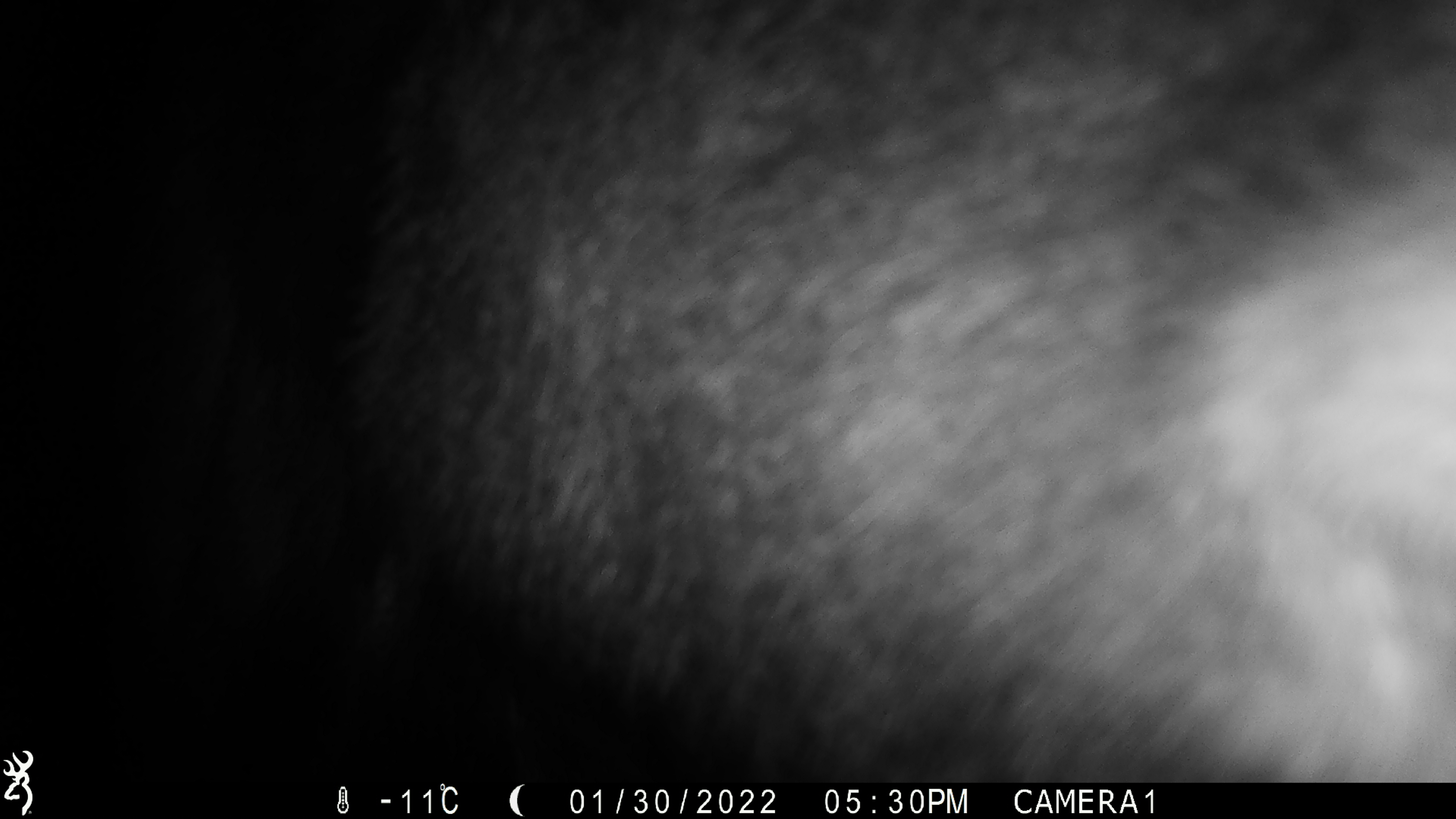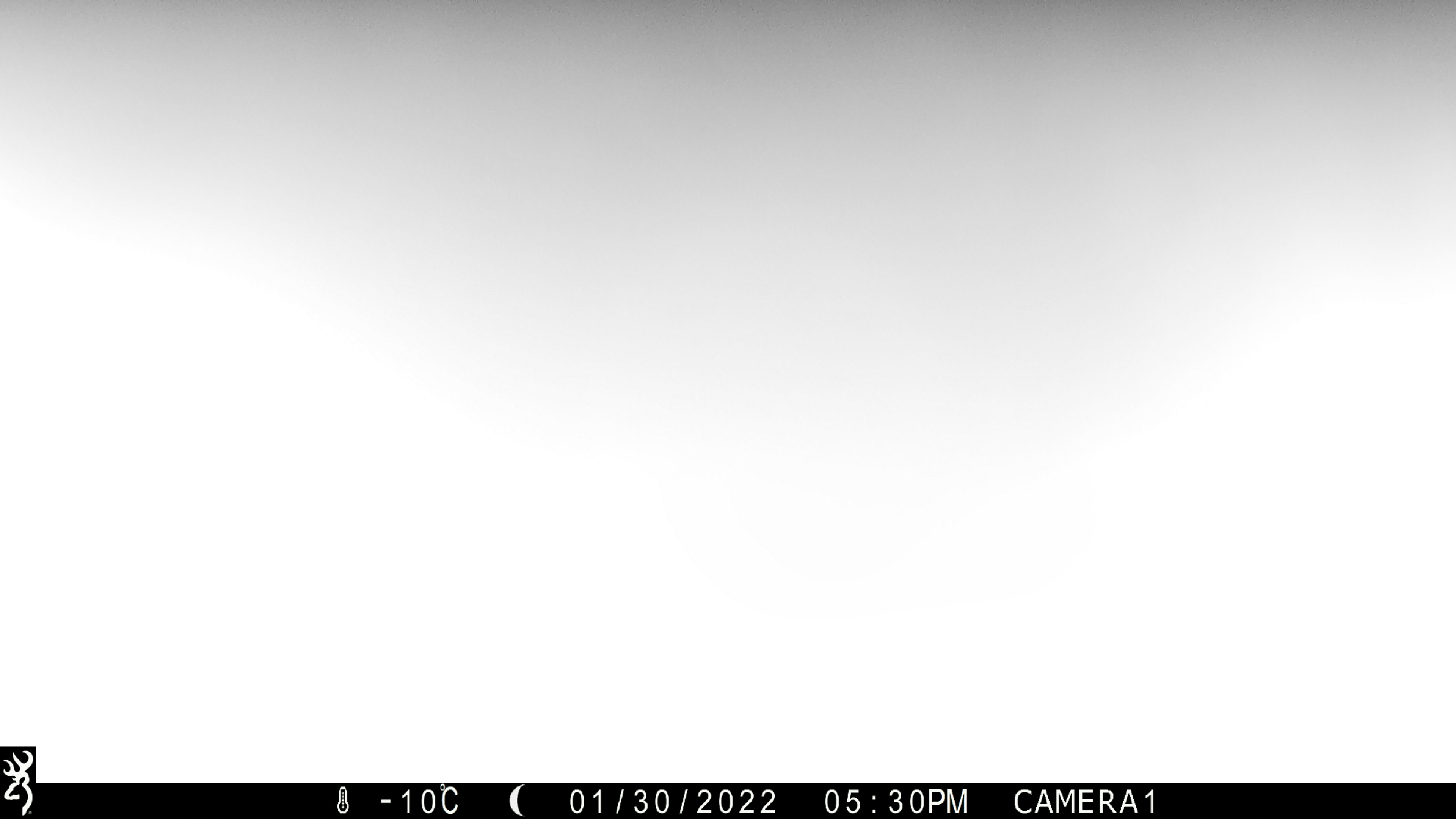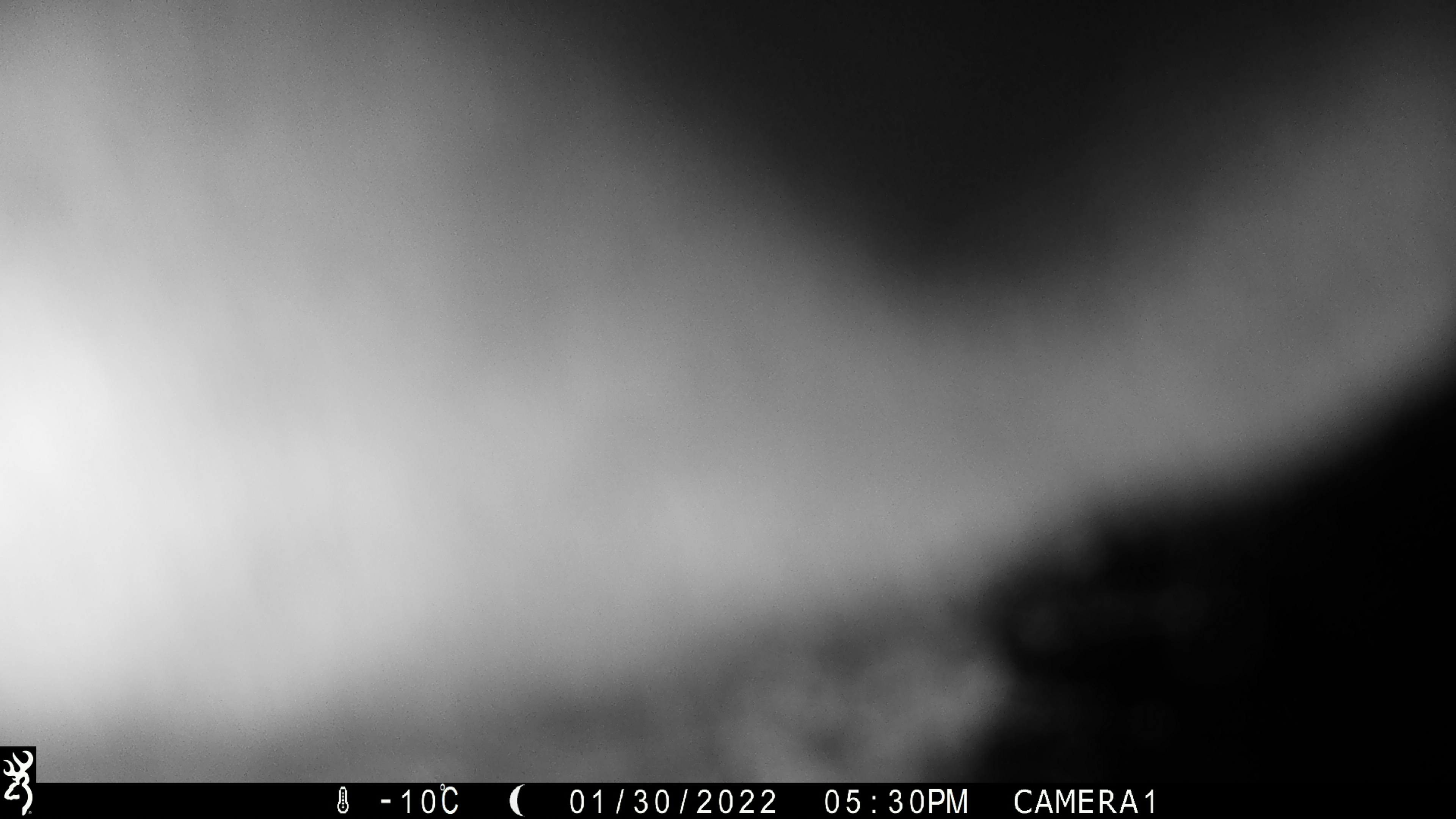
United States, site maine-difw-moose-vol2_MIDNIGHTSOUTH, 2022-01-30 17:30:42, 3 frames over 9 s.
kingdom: Animalia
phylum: Chordata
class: Mammalia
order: Artiodactyla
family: Cervidae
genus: Alces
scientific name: Alces alces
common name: moose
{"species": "moose (Alces alces)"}